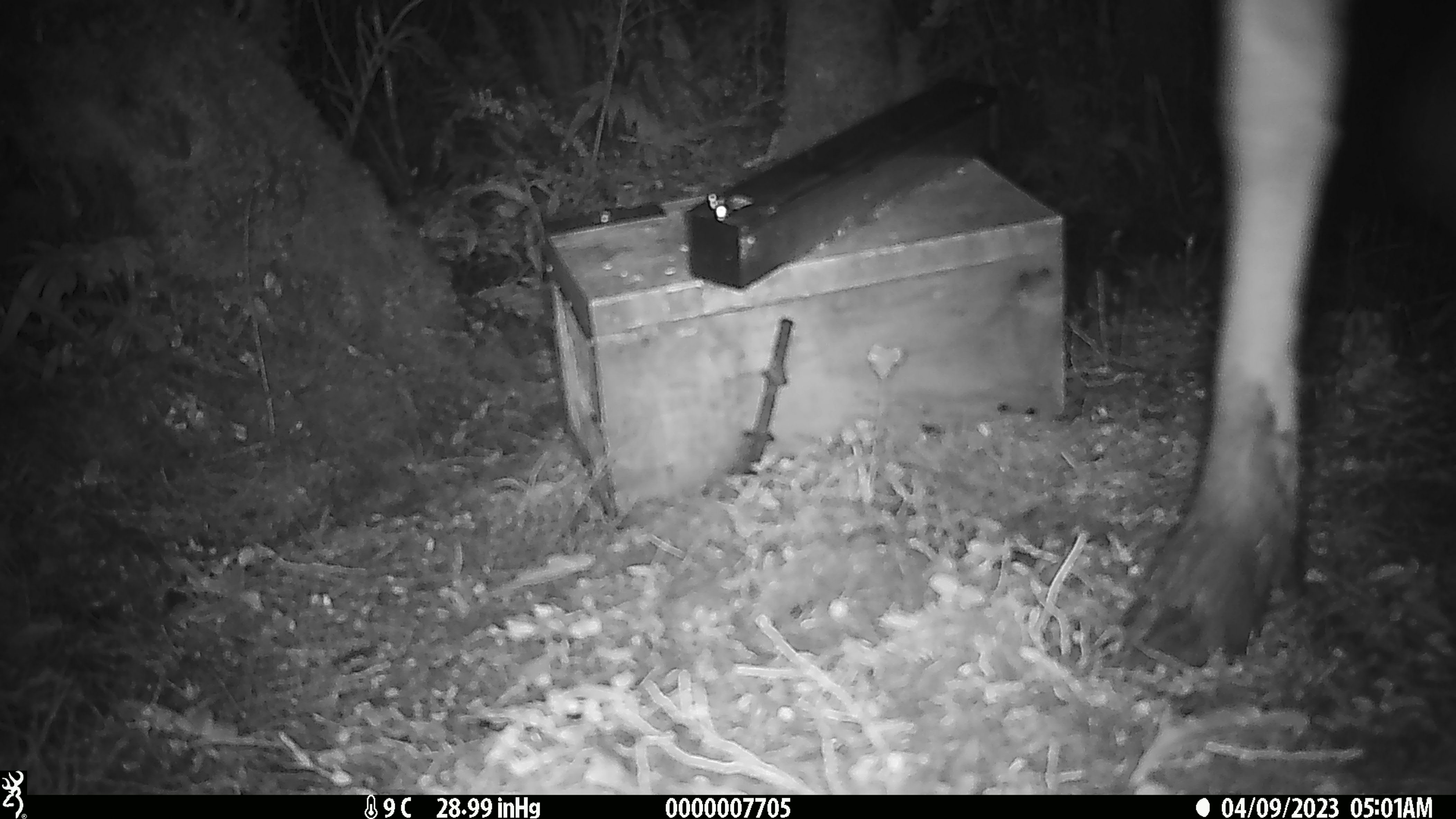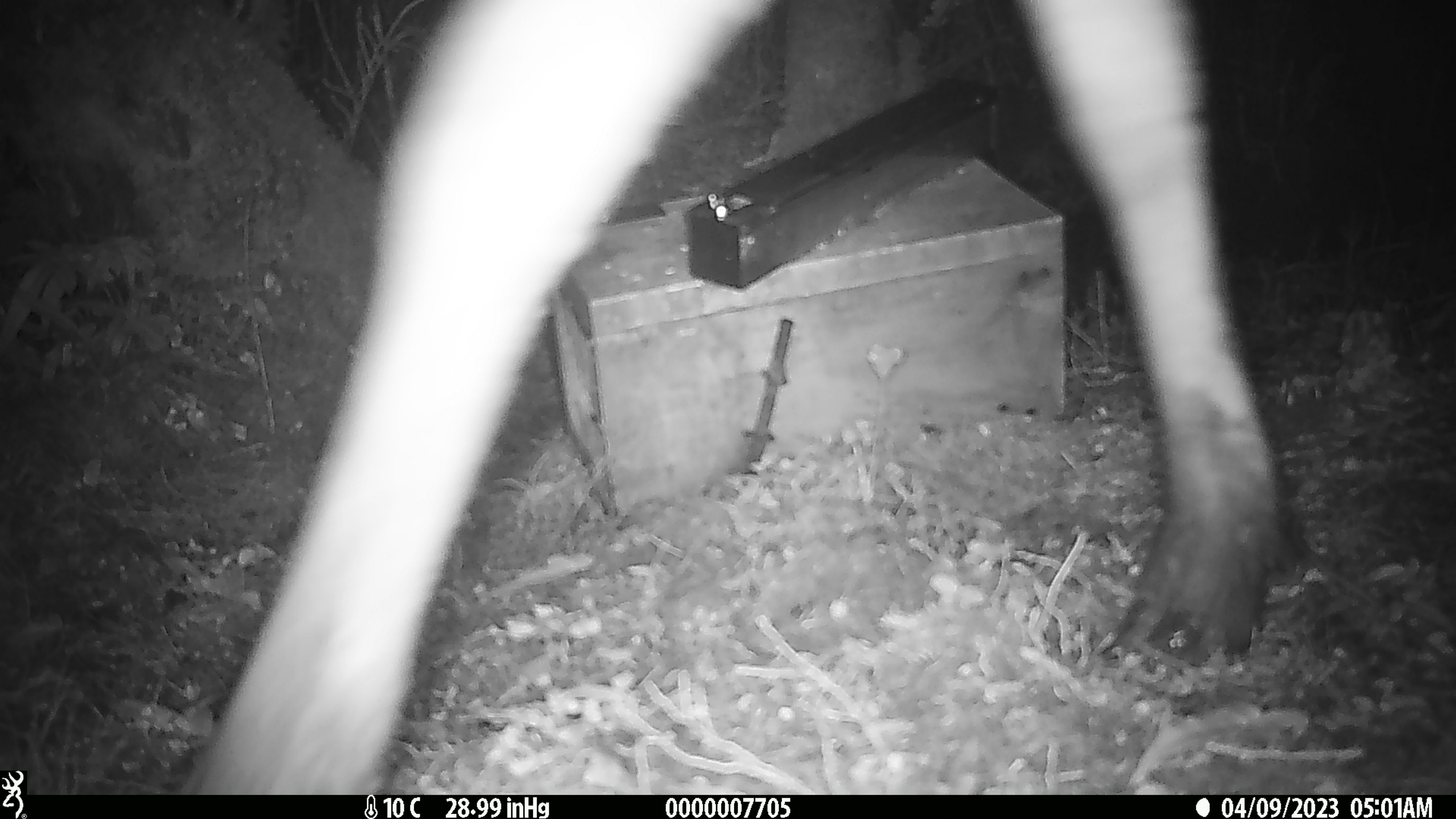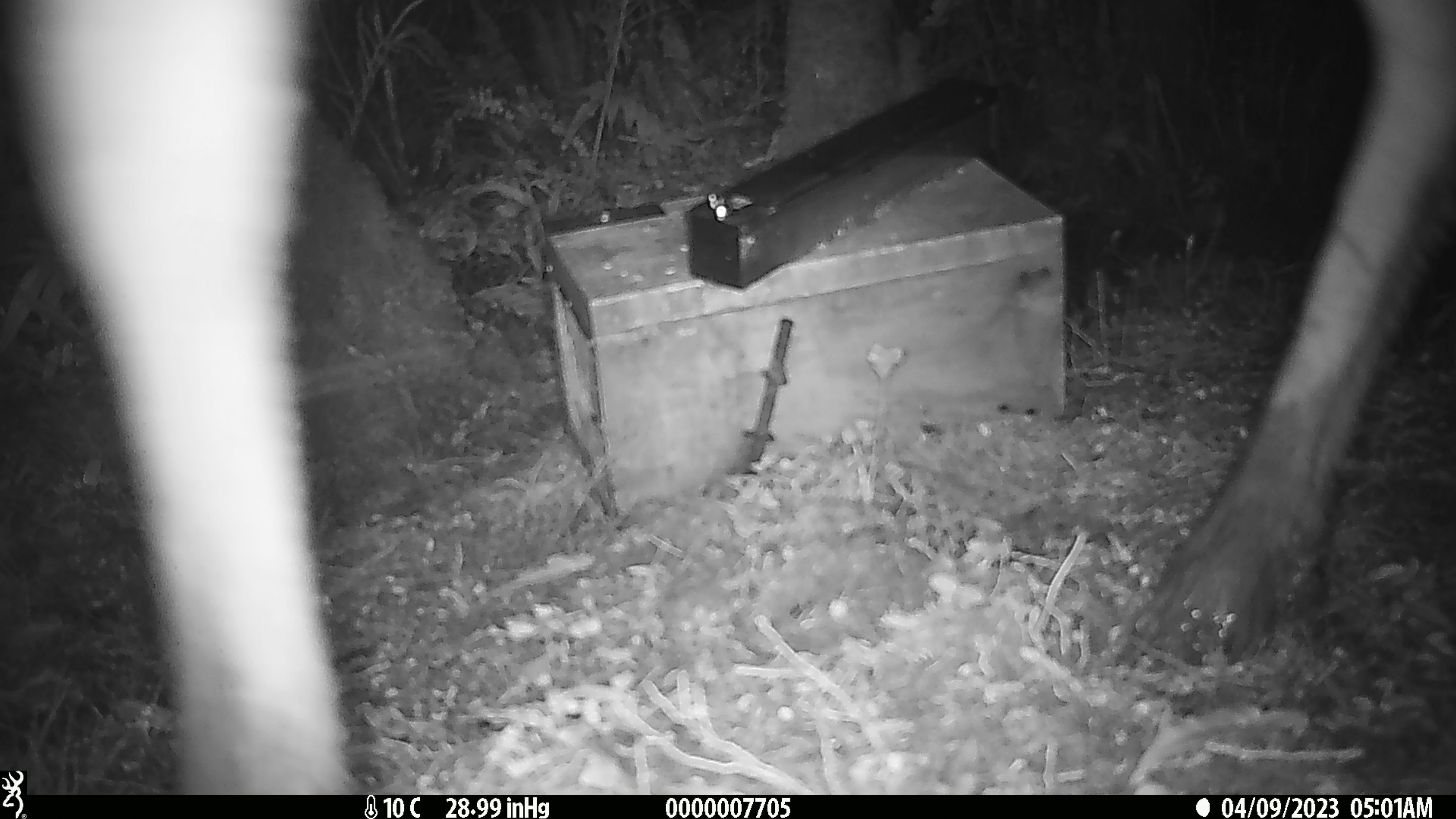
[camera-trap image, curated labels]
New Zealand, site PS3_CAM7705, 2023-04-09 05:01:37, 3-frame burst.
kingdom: Animalia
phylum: Chordata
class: Mammalia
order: Artiodactyla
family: Cervidae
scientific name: Cervidae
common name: deer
Deer (Cervidae).